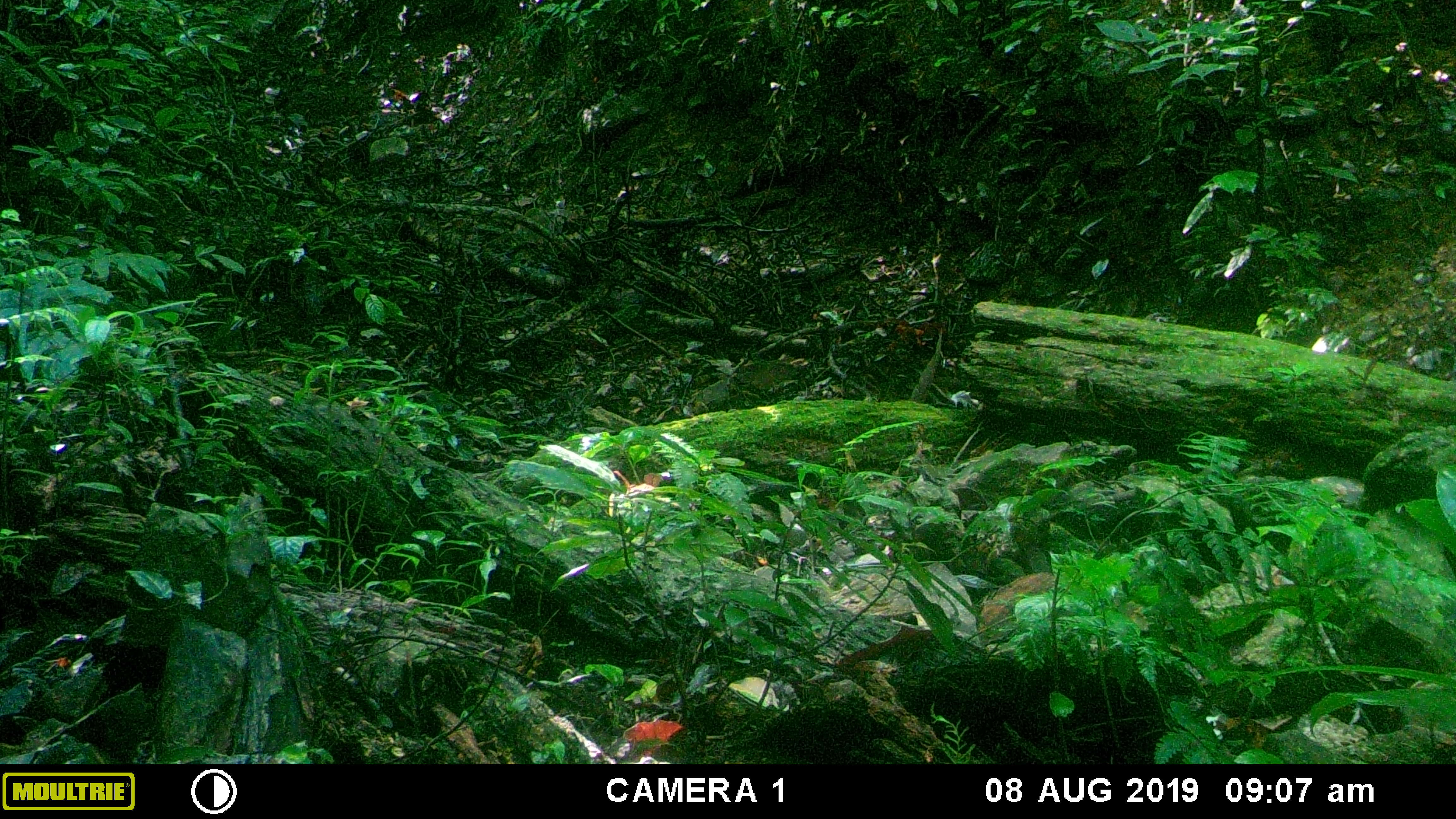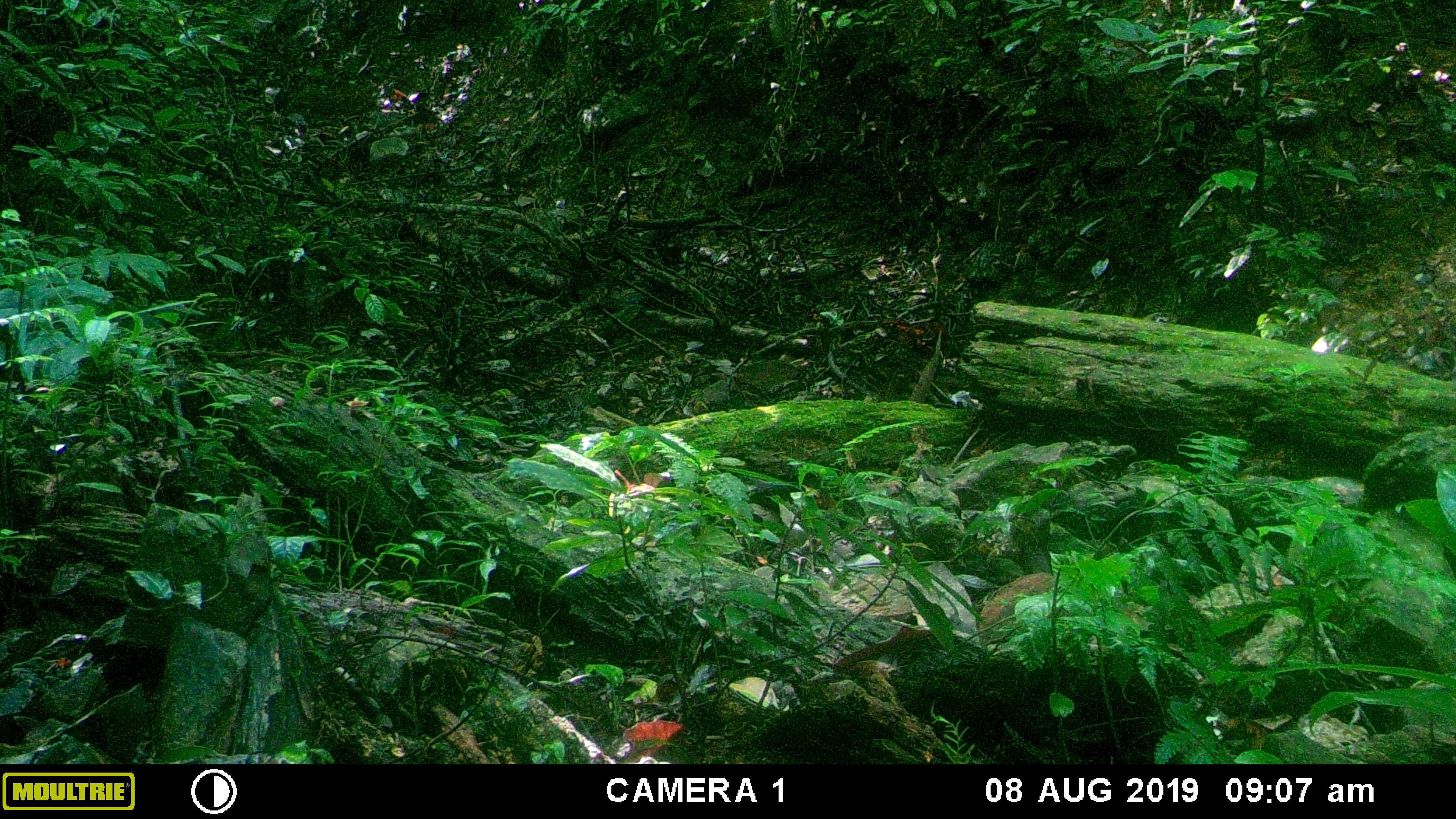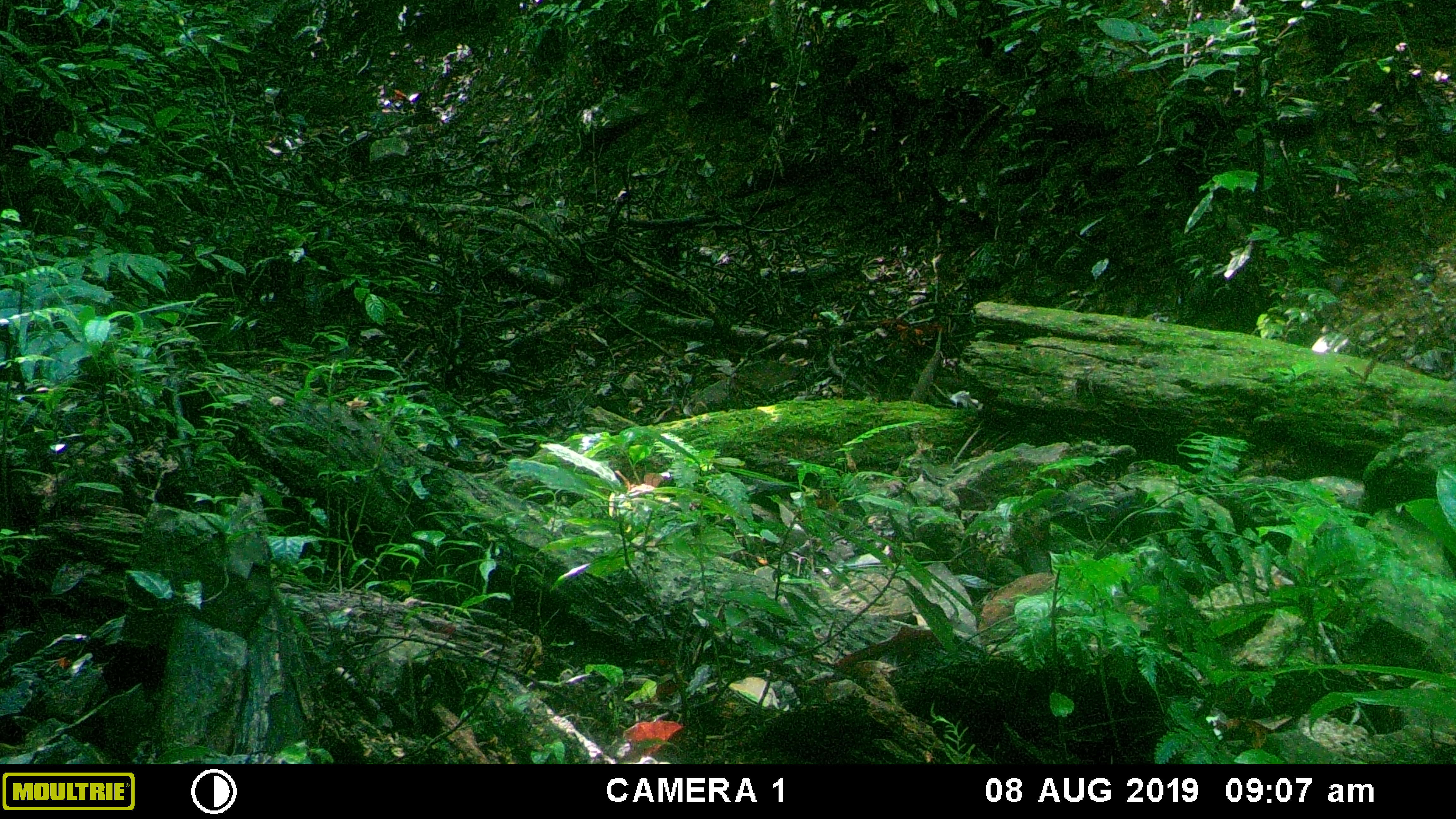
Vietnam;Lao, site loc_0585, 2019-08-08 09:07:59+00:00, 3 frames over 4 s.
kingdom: Animalia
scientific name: Animalia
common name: animal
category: unidentified animal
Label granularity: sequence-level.